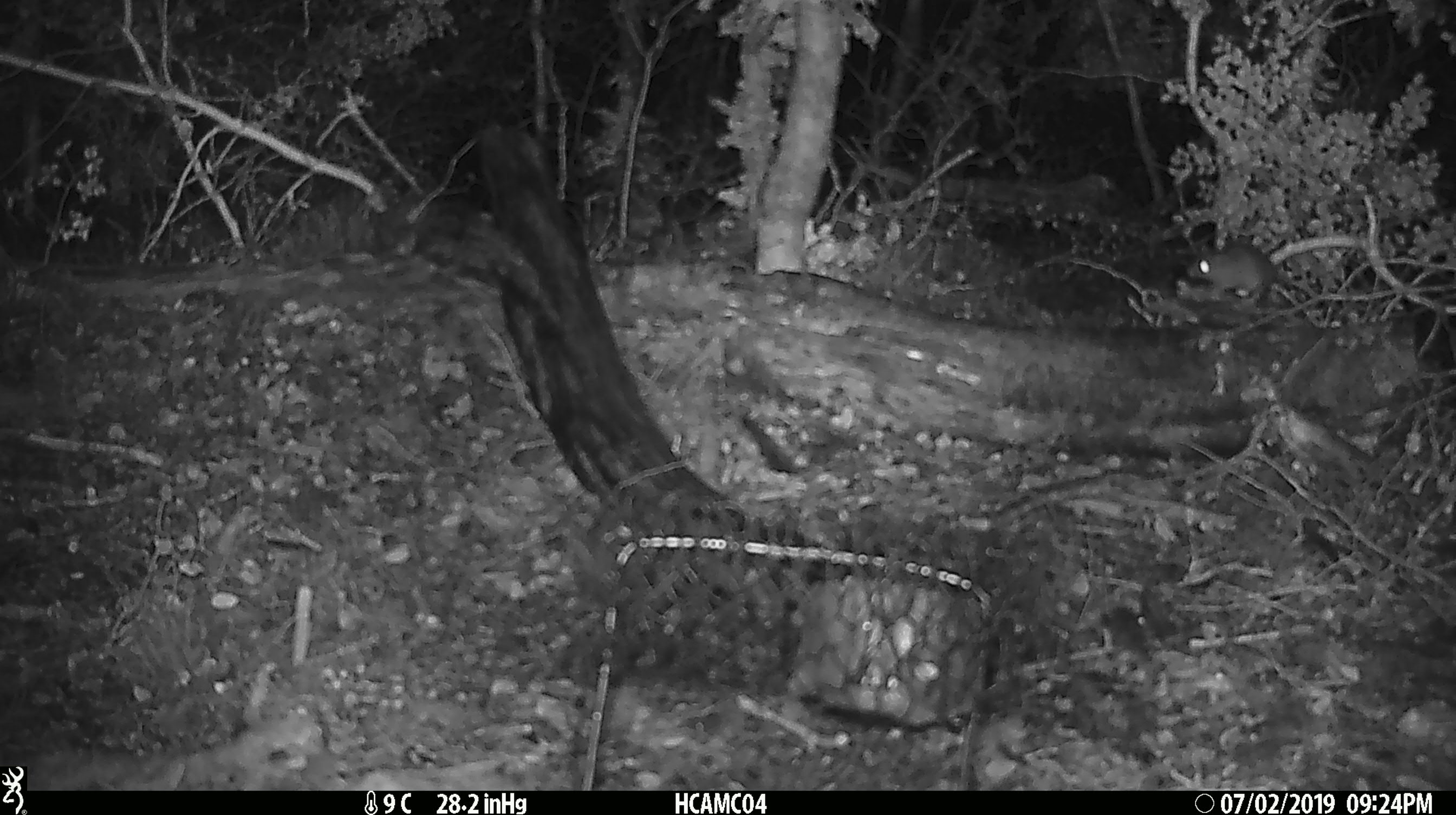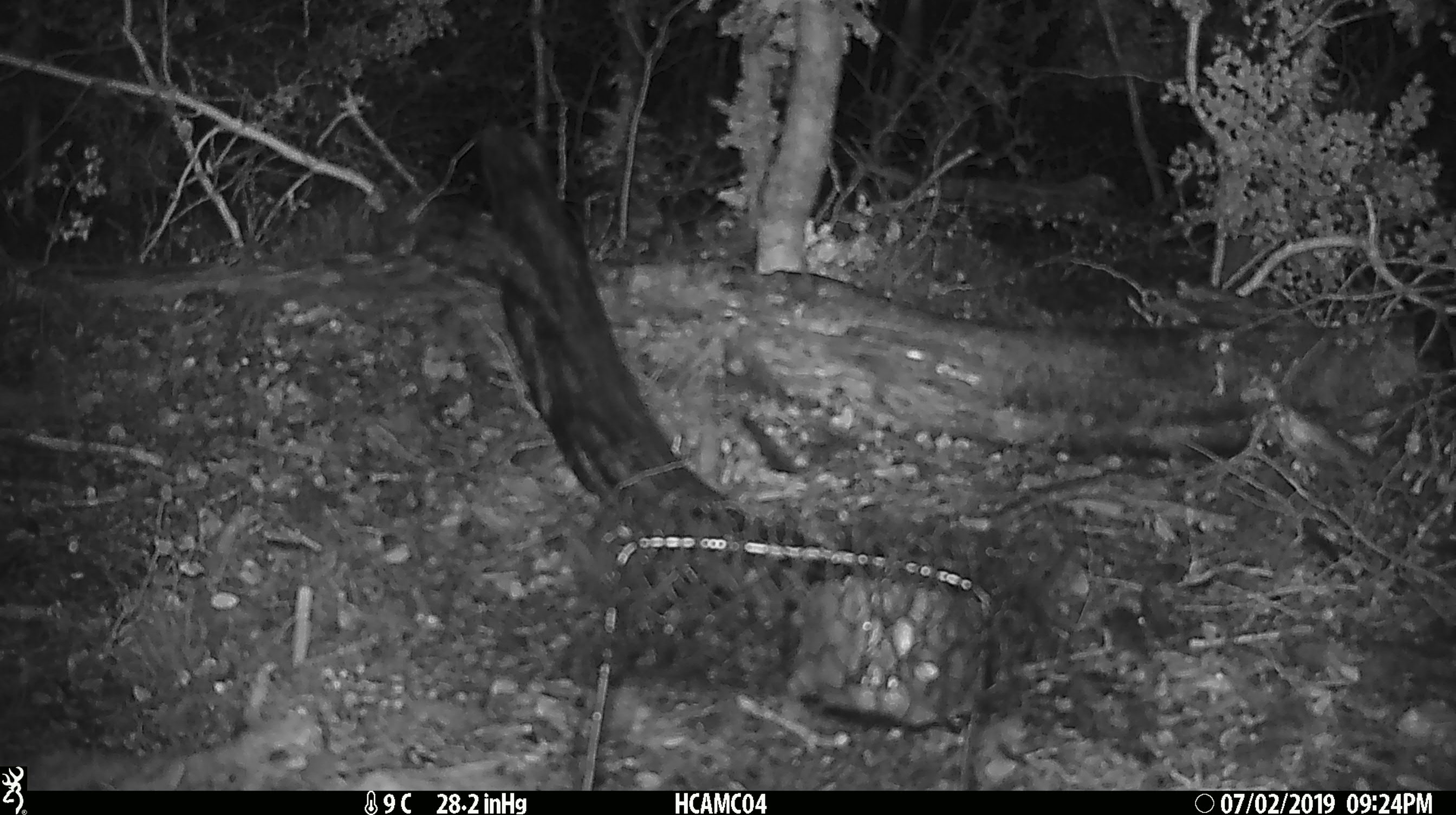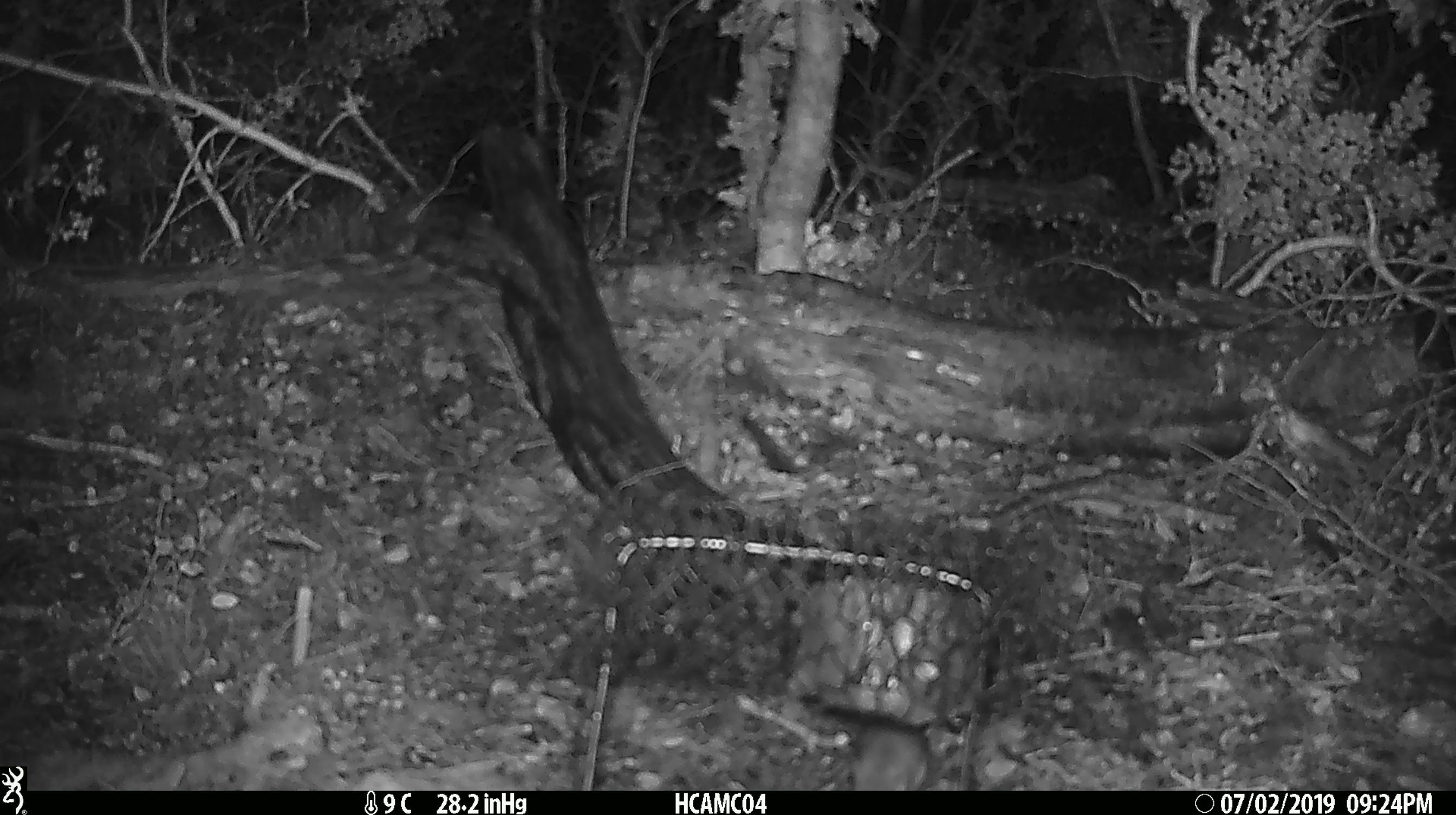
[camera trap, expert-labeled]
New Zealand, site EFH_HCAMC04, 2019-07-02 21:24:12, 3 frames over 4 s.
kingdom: Animalia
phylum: Chordata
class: Mammalia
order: Rodentia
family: Muridae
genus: Mus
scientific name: Mus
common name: mouse